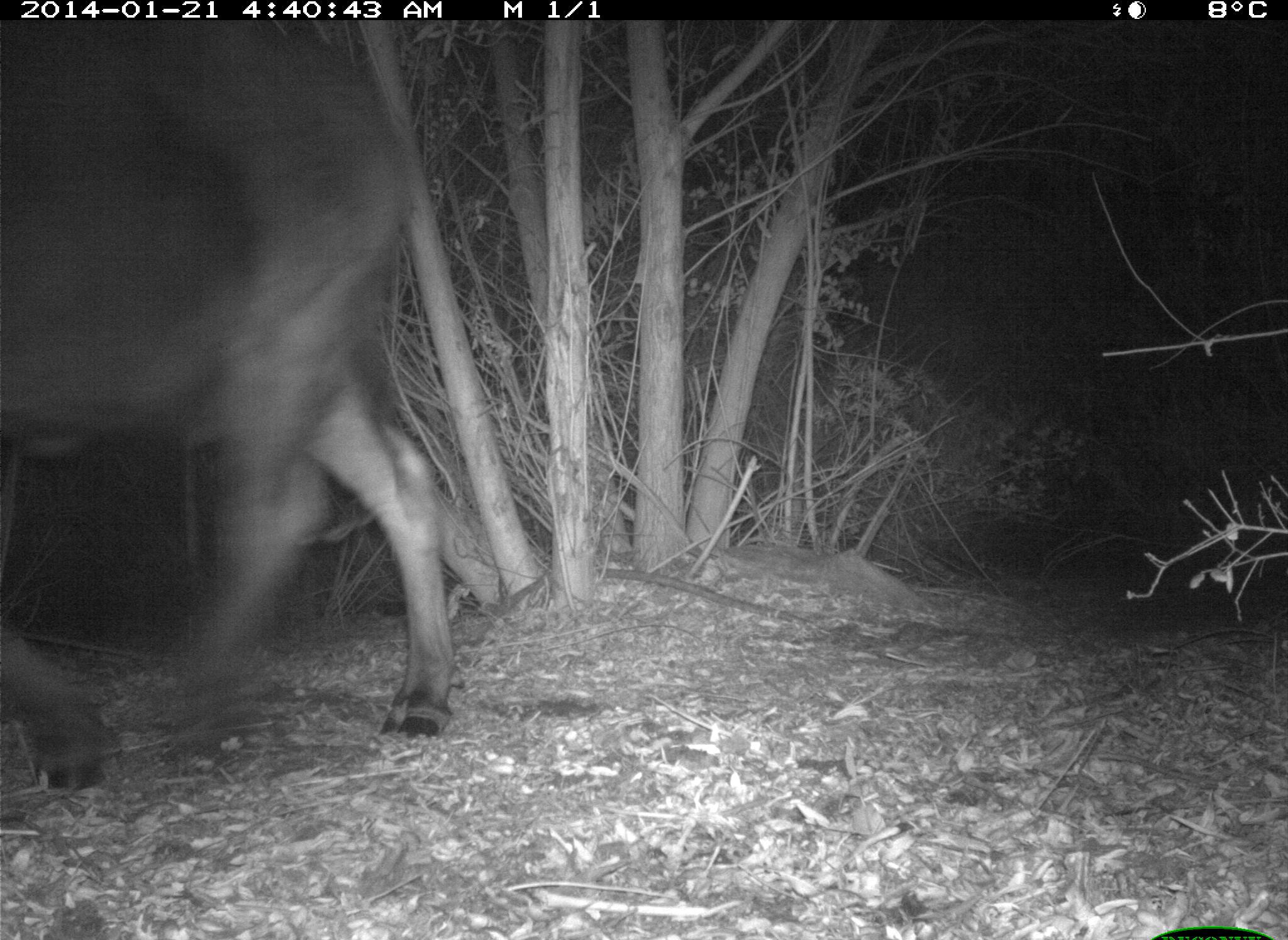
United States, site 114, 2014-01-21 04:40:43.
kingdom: Animalia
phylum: Chordata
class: Mammalia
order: Artiodactyla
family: Bovidae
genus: Bos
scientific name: Bos taurus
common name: cow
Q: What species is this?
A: Cow (Bos taurus).